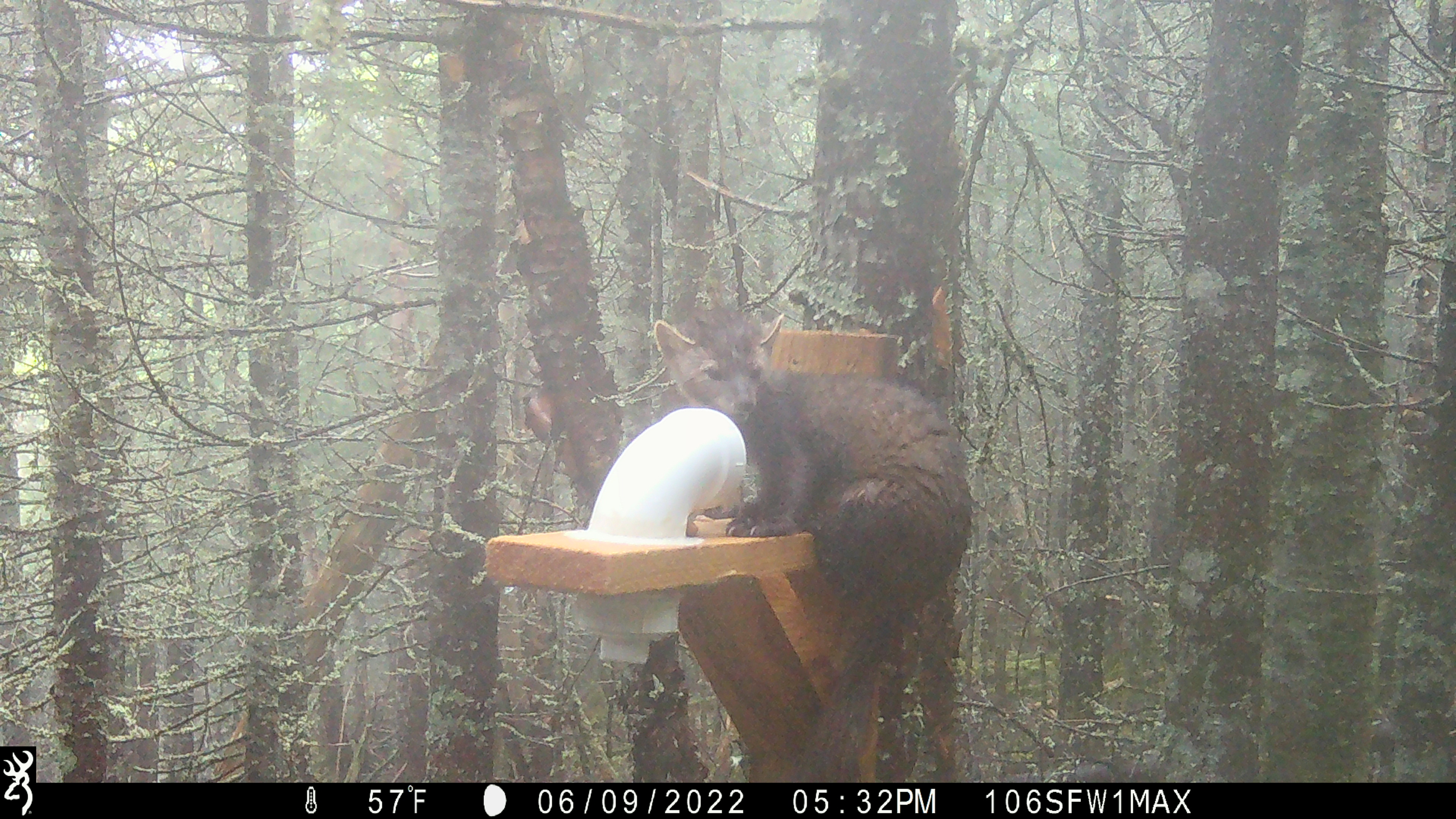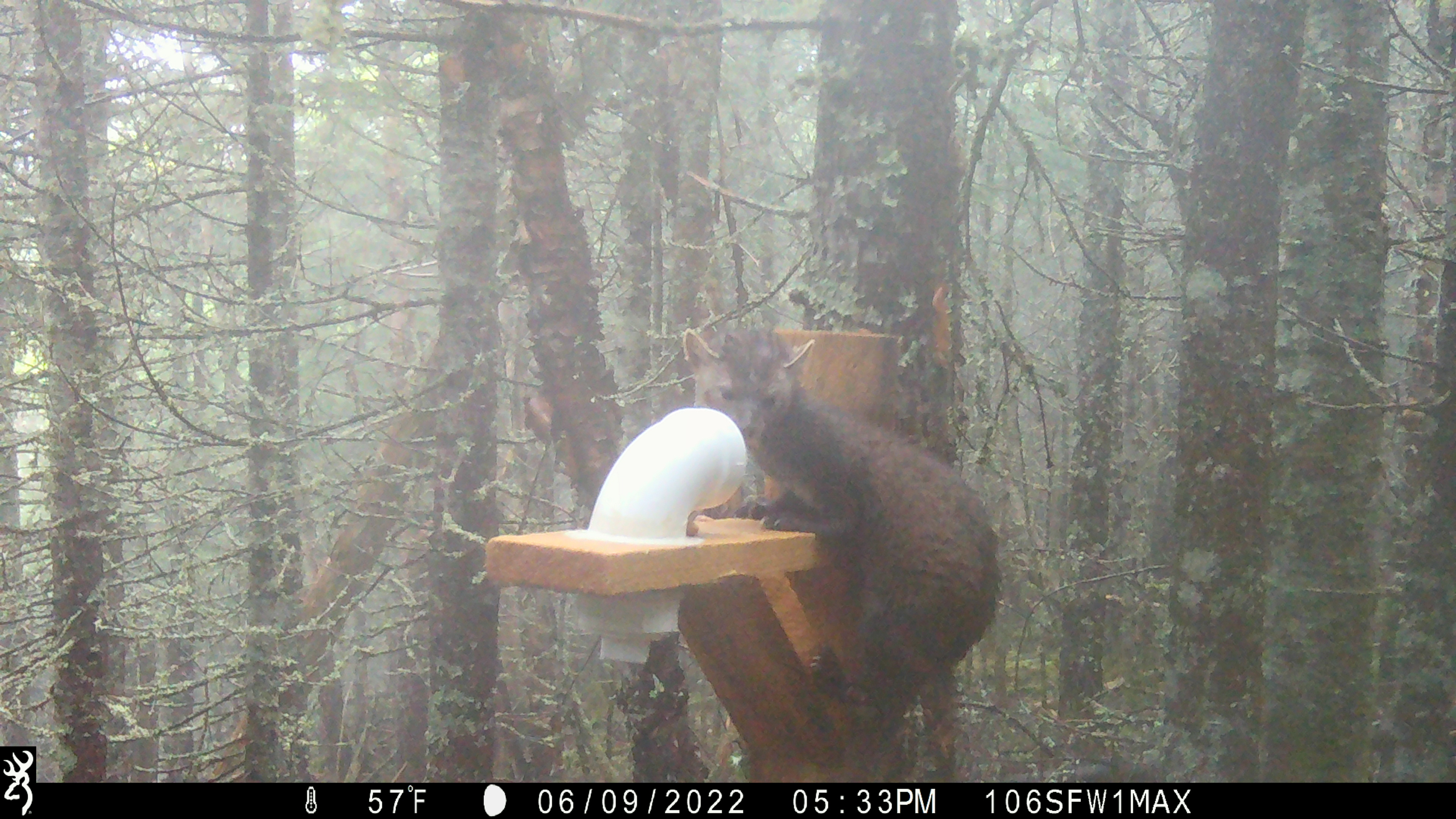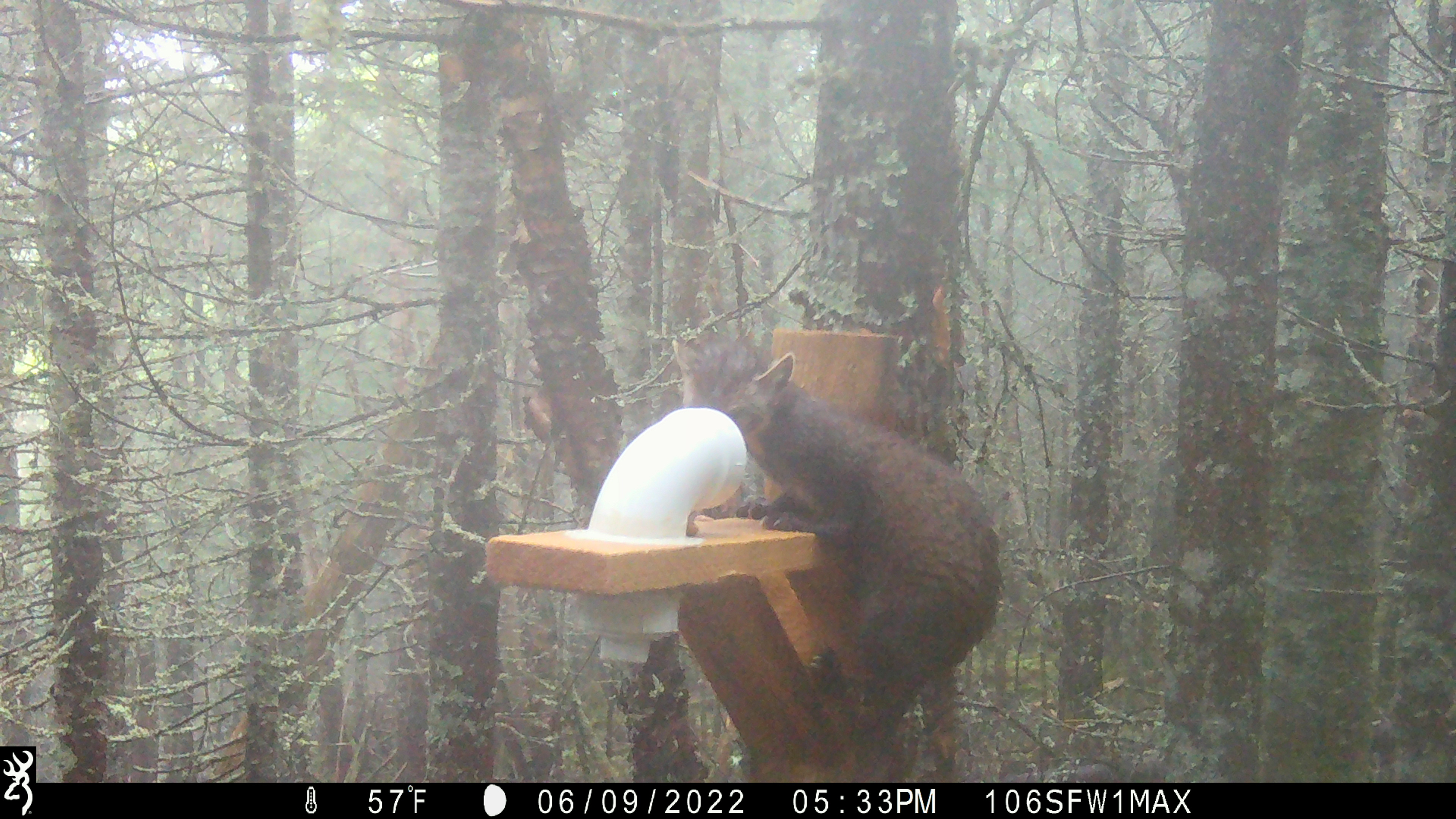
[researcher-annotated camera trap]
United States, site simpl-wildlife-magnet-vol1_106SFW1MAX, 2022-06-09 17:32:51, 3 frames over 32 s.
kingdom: Animalia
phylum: Chordata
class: Mammalia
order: Carnivora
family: Mustelidae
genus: Martes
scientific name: Martes americana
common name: american marten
American marten (Martes americana).